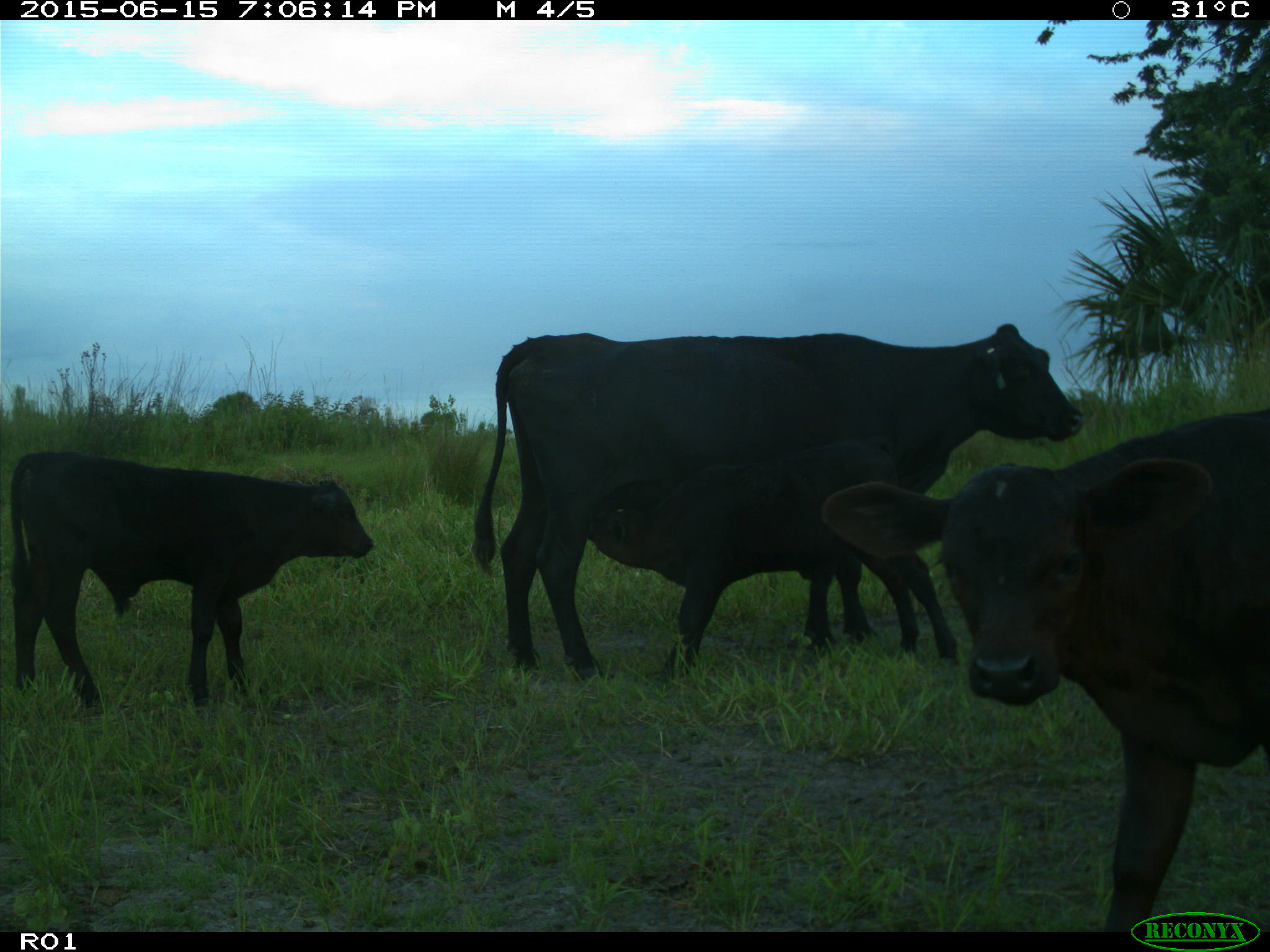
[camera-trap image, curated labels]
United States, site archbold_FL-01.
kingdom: Animalia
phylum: Chordata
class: Mammalia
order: Artiodactyla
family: Bovidae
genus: Bos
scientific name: Bos taurus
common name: domestic cow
Bos taurus (domestic cow).